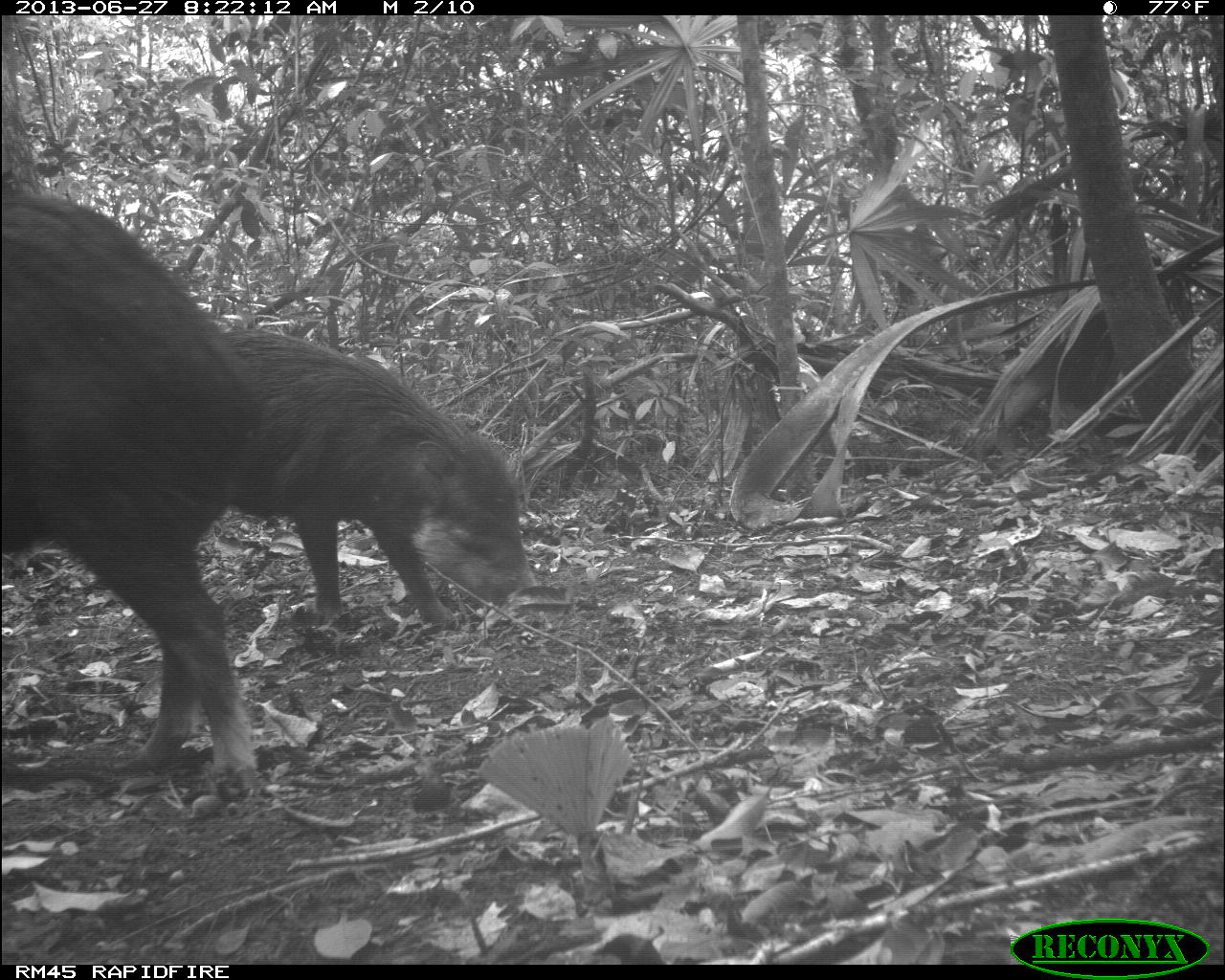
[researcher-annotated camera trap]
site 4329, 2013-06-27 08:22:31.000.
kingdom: Animalia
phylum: Chordata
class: Mammalia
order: Artiodactyla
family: Tayassuidae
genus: Tayassu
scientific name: Tayassu pecari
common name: white-lipped peccary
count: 3